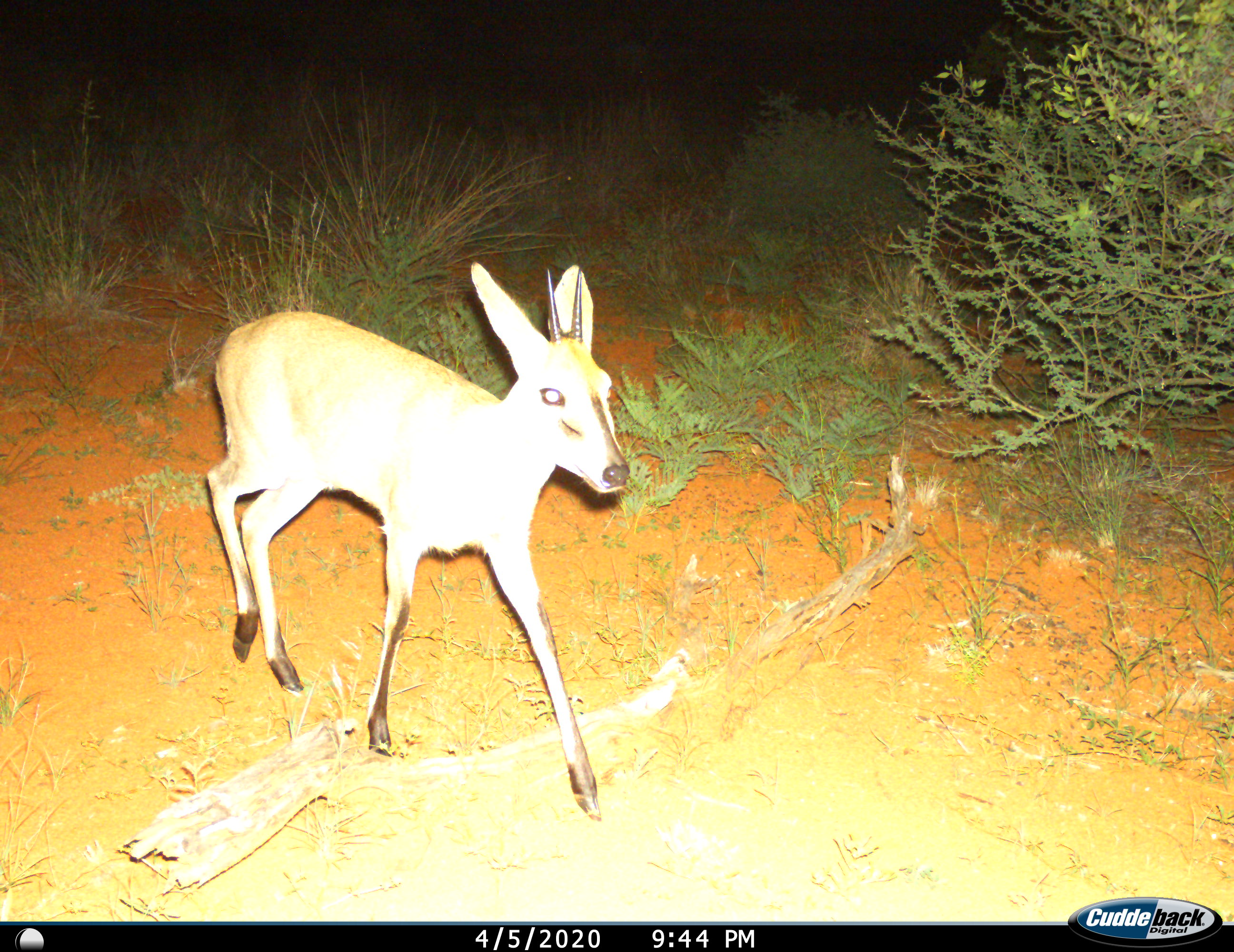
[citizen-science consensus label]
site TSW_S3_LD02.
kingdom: Animalia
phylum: Chordata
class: Mammalia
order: Artiodactyla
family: Bovidae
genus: Sylvicapra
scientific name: Sylvicapra grimmia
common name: common duiker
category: duikercommongrey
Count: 1.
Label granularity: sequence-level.